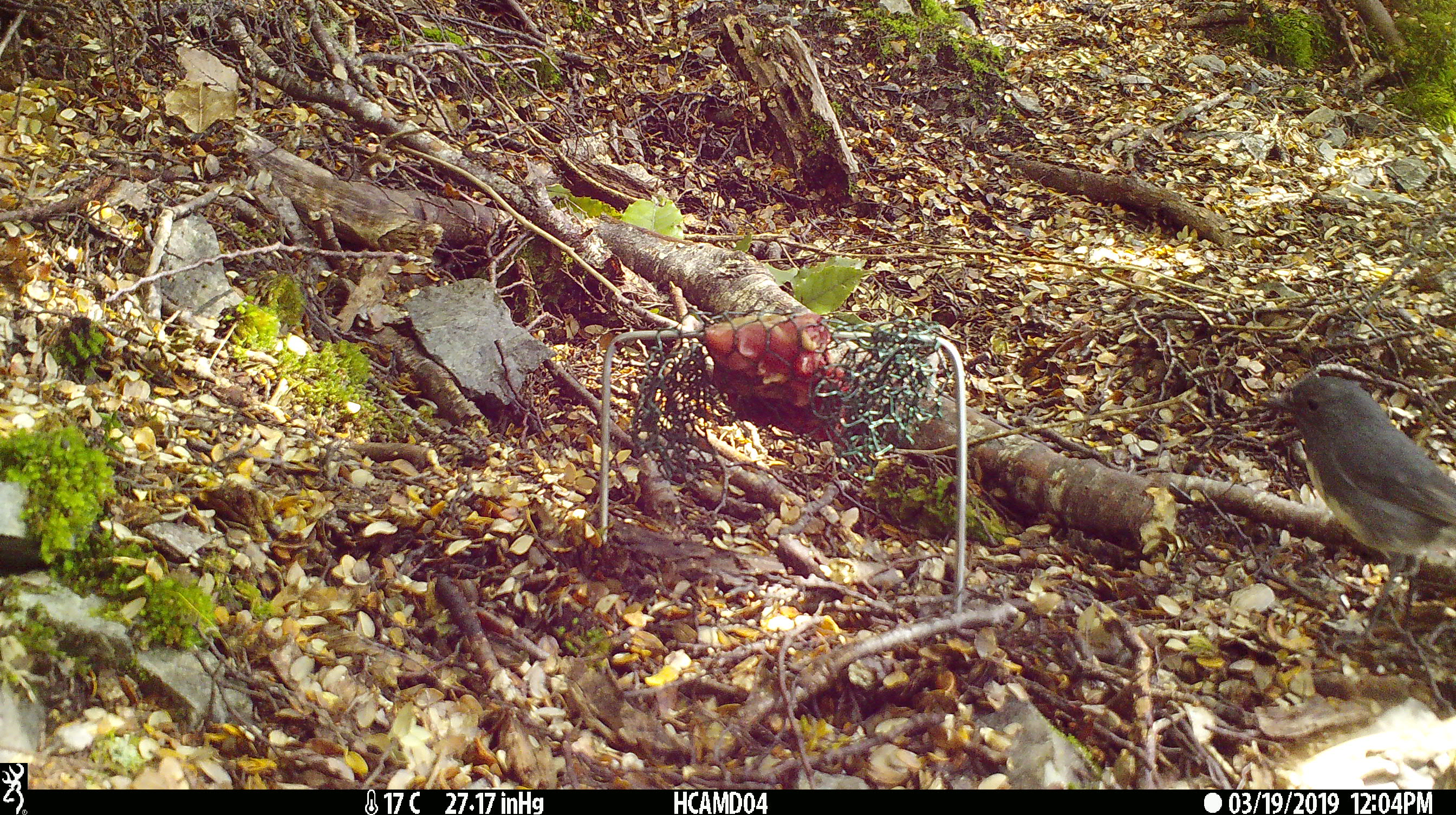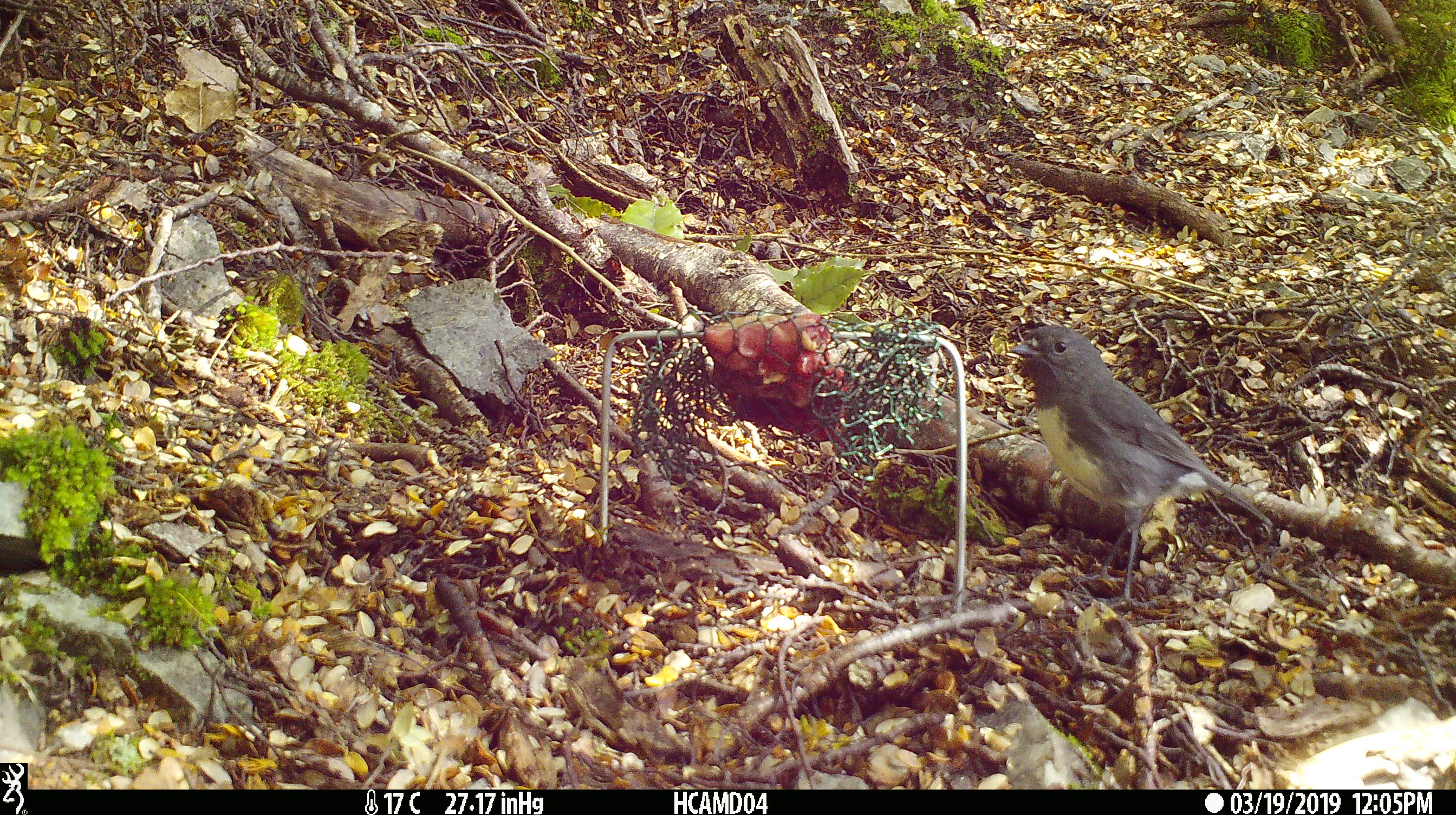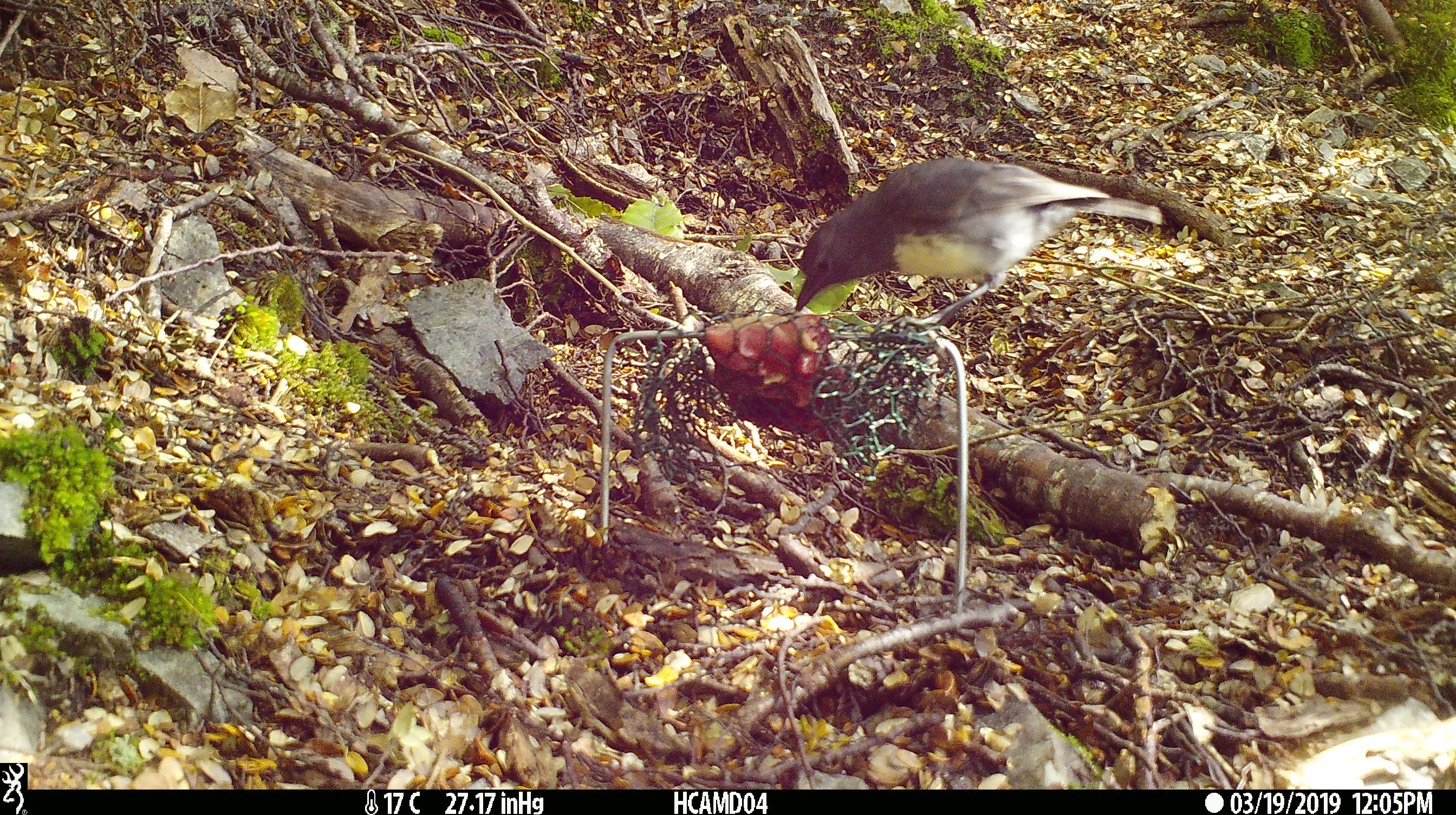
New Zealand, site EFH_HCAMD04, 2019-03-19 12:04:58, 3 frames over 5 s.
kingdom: Animalia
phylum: Chordata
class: Aves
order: Passeriformes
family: Petroicidae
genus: Petroica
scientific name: Petroica australis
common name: new zealand robin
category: robin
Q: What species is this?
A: Robin (new zealand robin) (Petroica australis).